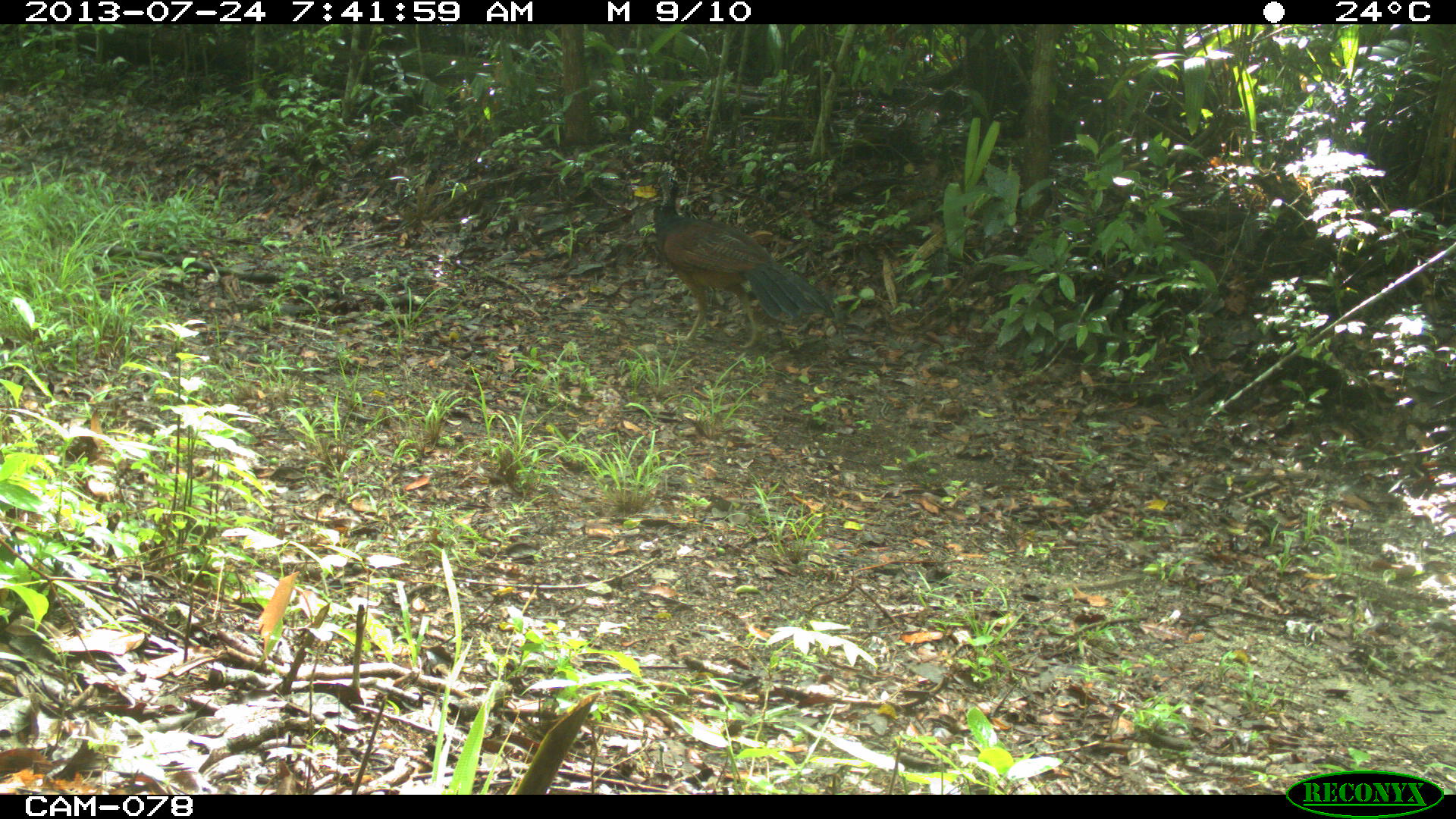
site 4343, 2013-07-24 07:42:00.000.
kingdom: Animalia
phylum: Chordata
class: Aves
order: Galliformes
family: Cracidae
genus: Crax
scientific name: Crax rubra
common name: great curassow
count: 1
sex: female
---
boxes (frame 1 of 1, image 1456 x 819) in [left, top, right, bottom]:
crax rubra: [653, 175, 834, 348]